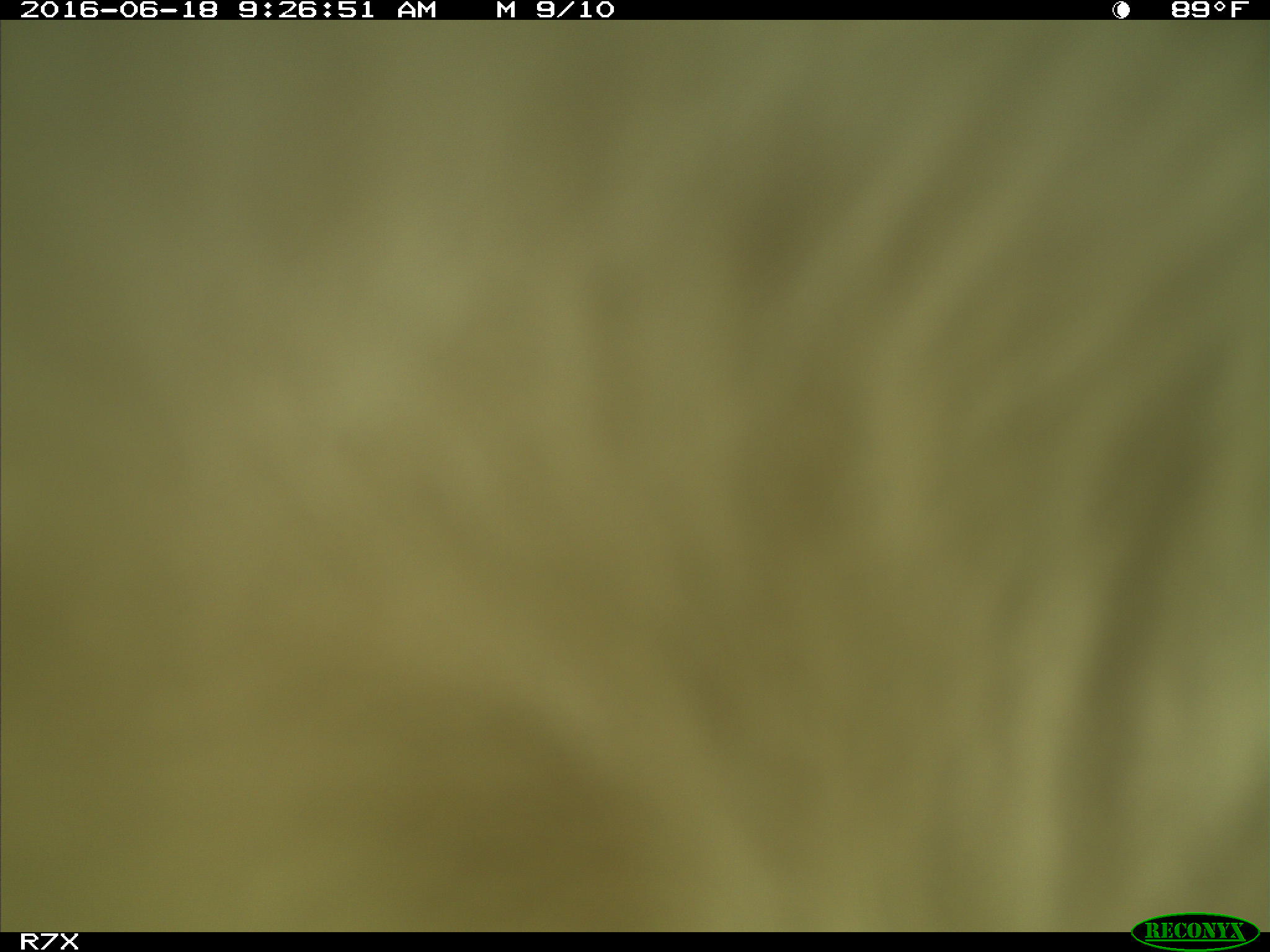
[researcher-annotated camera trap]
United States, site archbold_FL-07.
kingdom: Animalia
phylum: Chordata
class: Mammalia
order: Artiodactyla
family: Bovidae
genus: Bos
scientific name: Bos taurus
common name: domestic cow